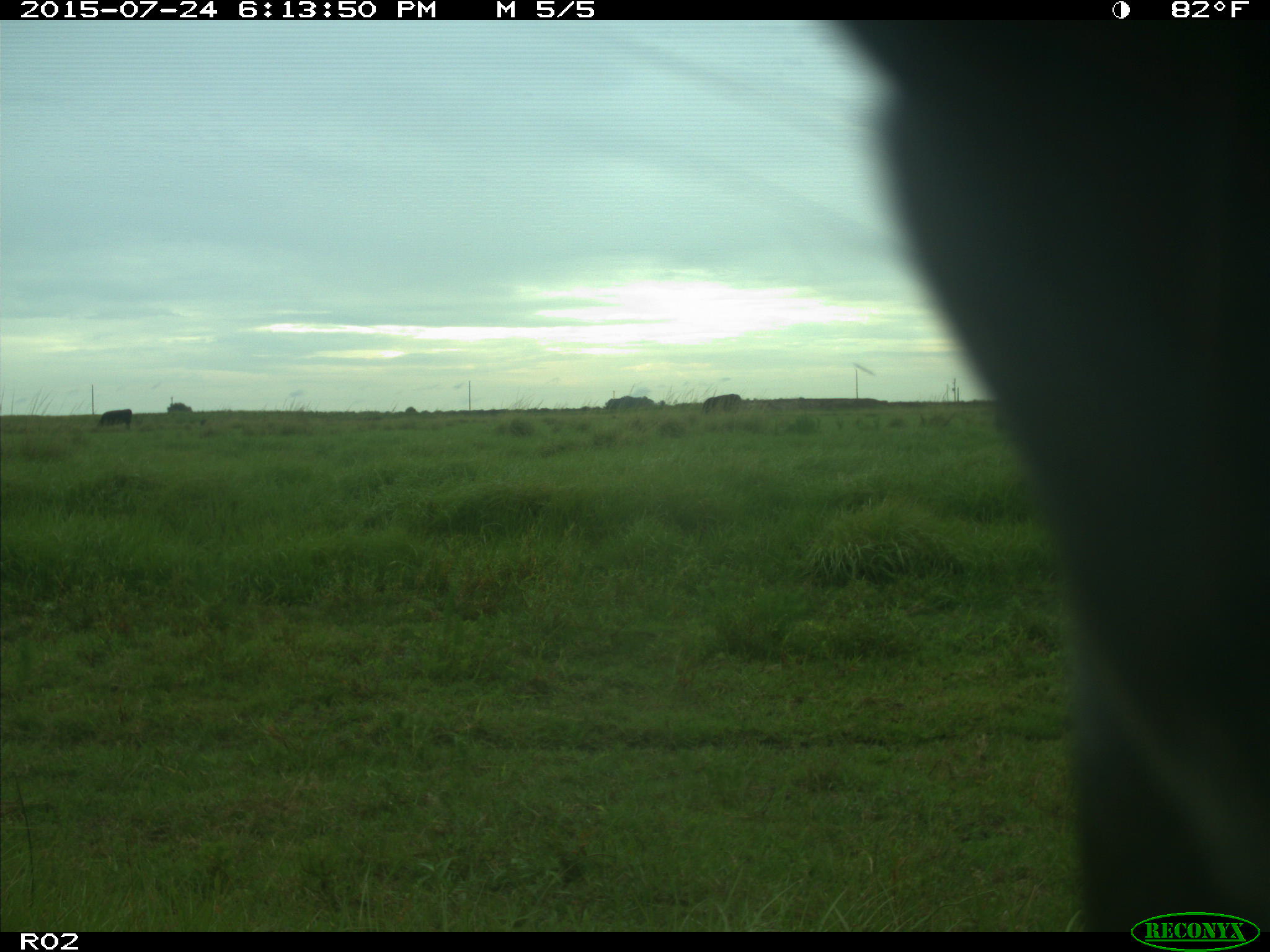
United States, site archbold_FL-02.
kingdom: Animalia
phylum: Chordata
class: Mammalia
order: Artiodactyla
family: Bovidae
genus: Bos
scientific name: Bos taurus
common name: domestic cow